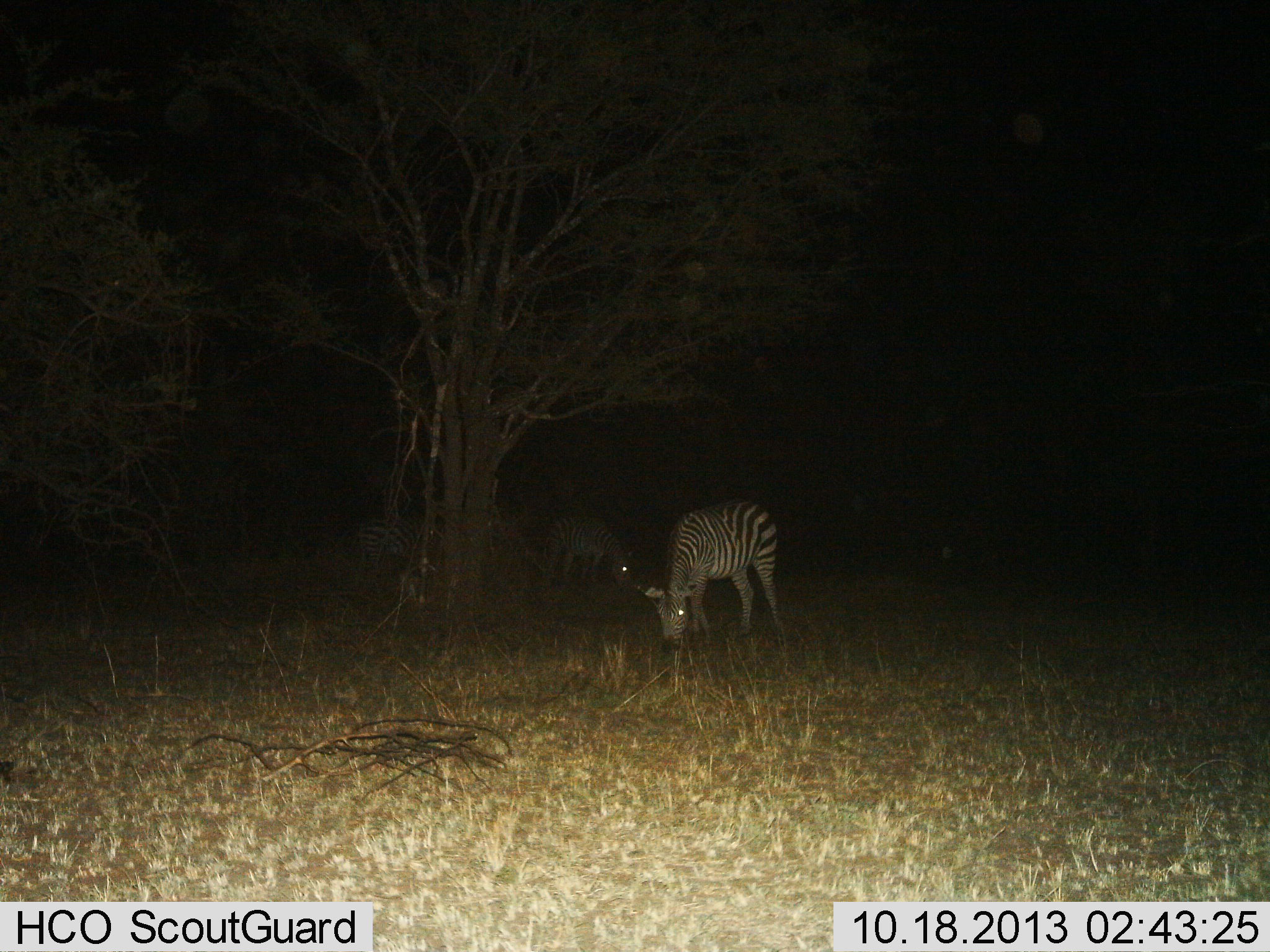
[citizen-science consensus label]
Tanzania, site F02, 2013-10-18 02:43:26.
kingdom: Animalia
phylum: Chordata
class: Mammalia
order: Perissodactyla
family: Equidae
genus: Equus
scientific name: Equus quagga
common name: plains zebra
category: zebra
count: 3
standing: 20%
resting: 0%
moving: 0%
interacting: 0%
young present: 0%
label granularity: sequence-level